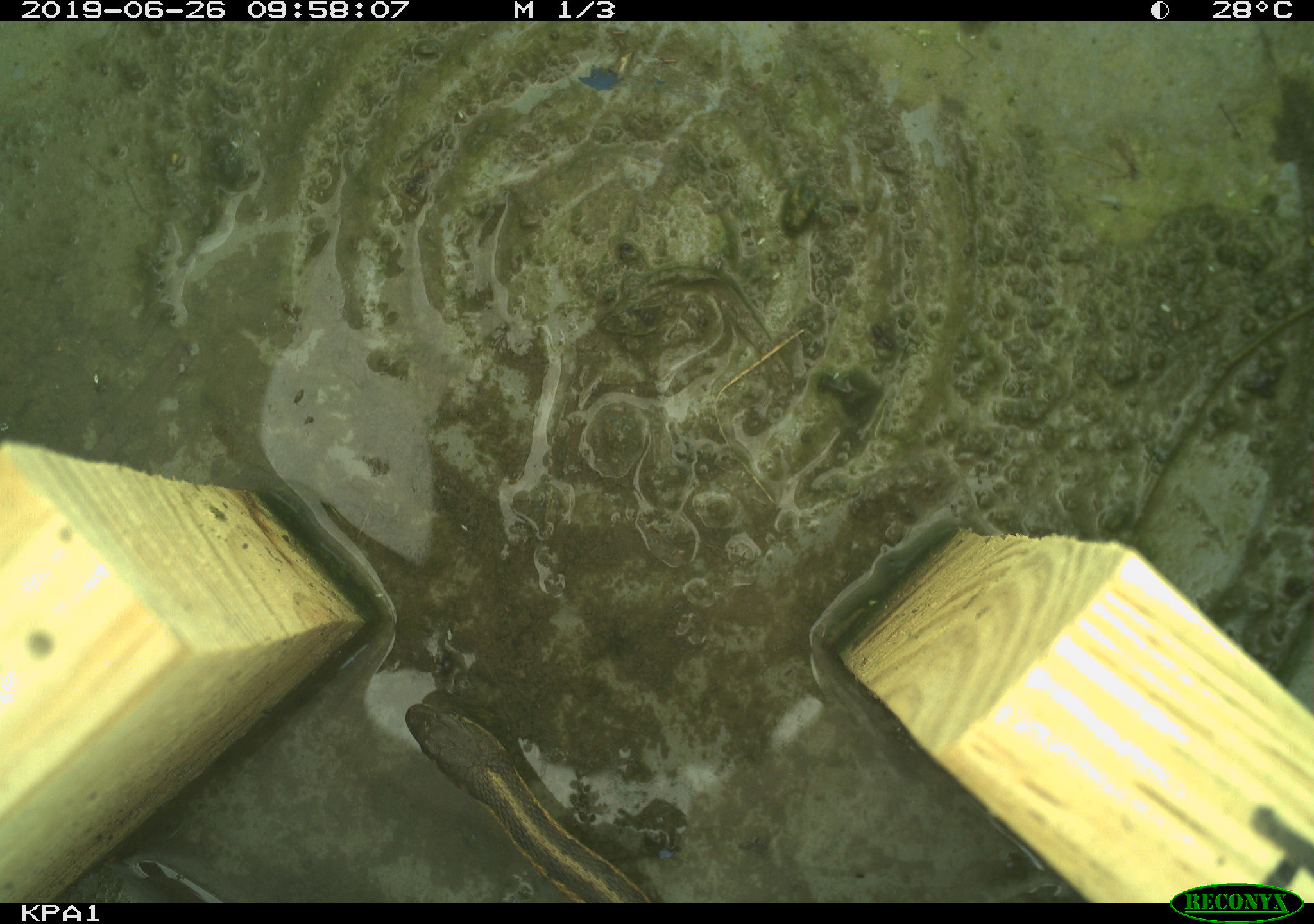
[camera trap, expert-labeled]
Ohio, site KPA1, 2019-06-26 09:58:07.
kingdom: Animalia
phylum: Chordata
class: Reptilia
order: Squamata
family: Colubridae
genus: Thamnophis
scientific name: Thamnophis sirtalis sirtalis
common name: eastern gartersnake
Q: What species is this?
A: Eastern gartersnake (Thamnophis sirtalis sirtalis).